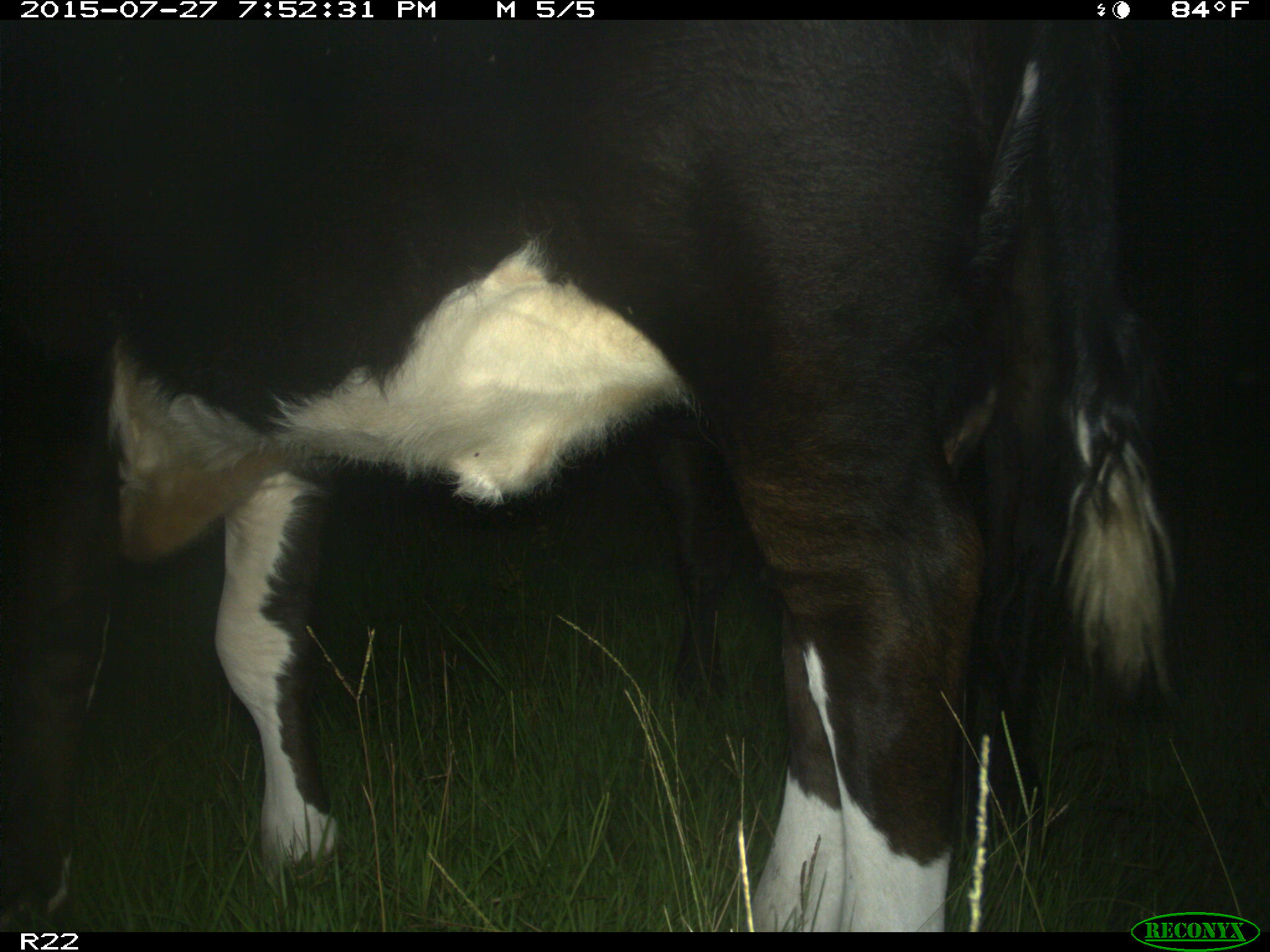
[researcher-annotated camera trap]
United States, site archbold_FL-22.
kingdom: Animalia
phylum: Chordata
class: Mammalia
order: Artiodactyla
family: Bovidae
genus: Bos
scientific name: Bos taurus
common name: domestic cow